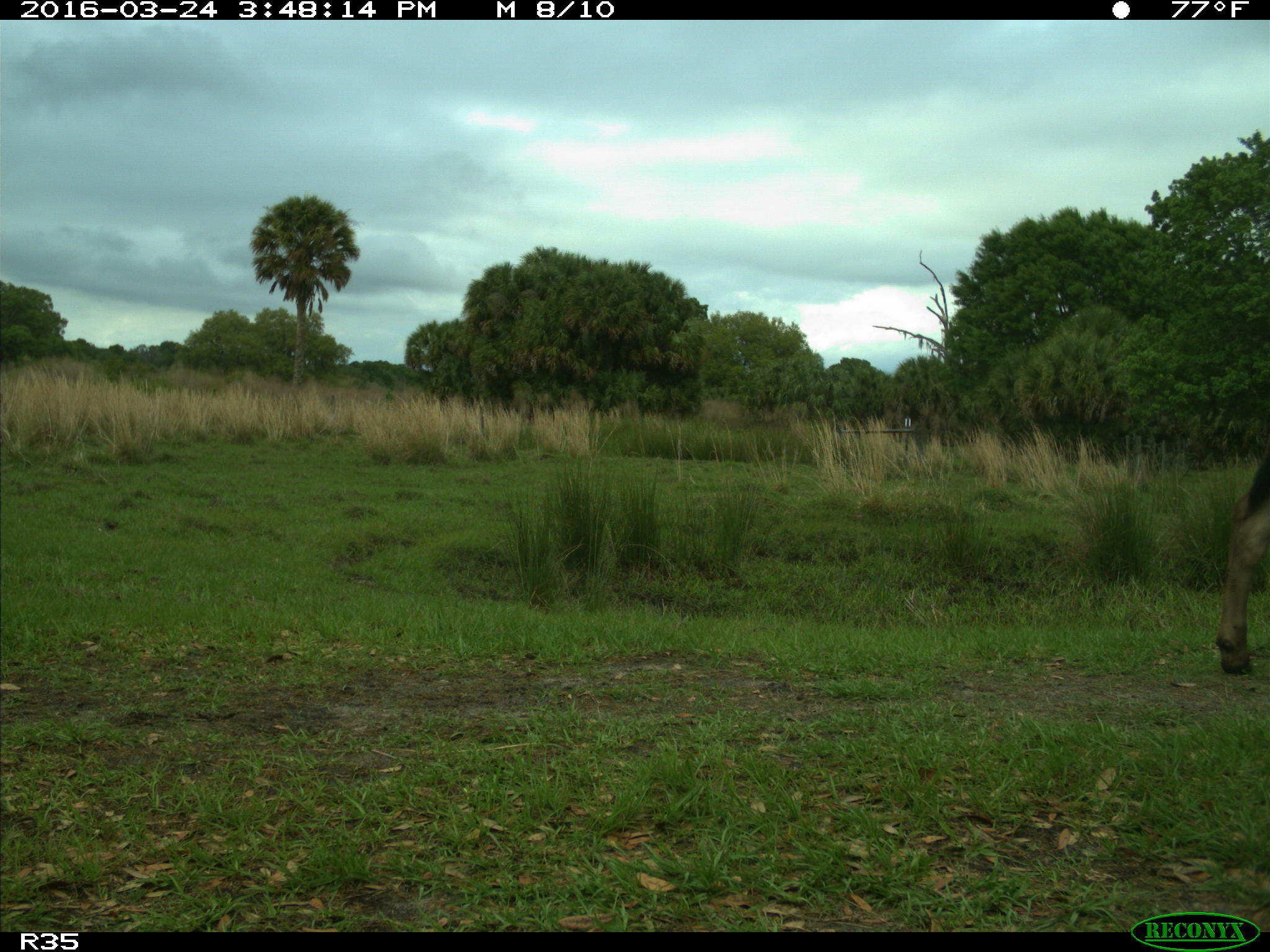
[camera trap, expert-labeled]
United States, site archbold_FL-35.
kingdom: Animalia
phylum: Chordata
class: Mammalia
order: Artiodactyla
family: Bovidae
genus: Bos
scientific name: Bos taurus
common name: domestic cow